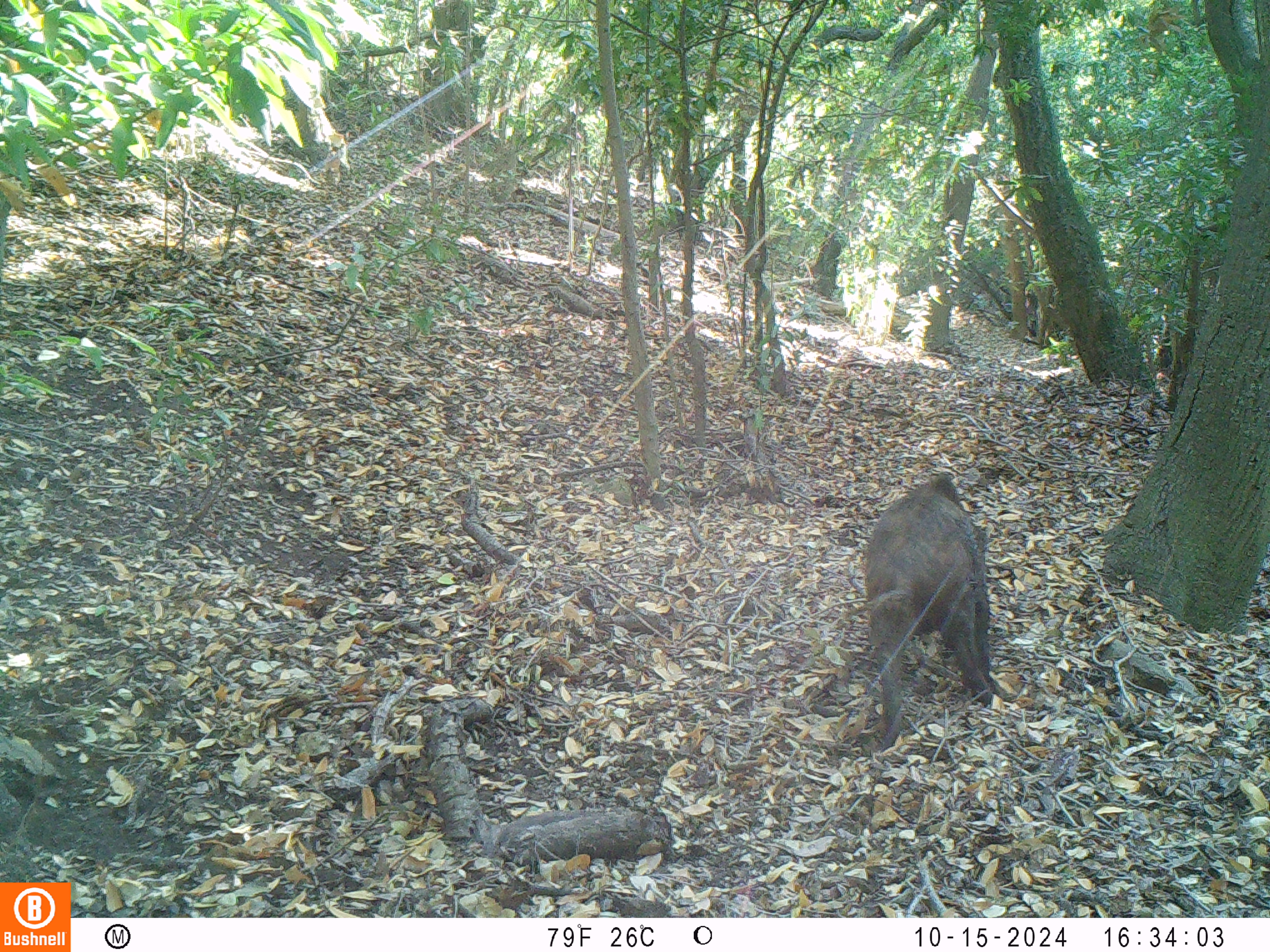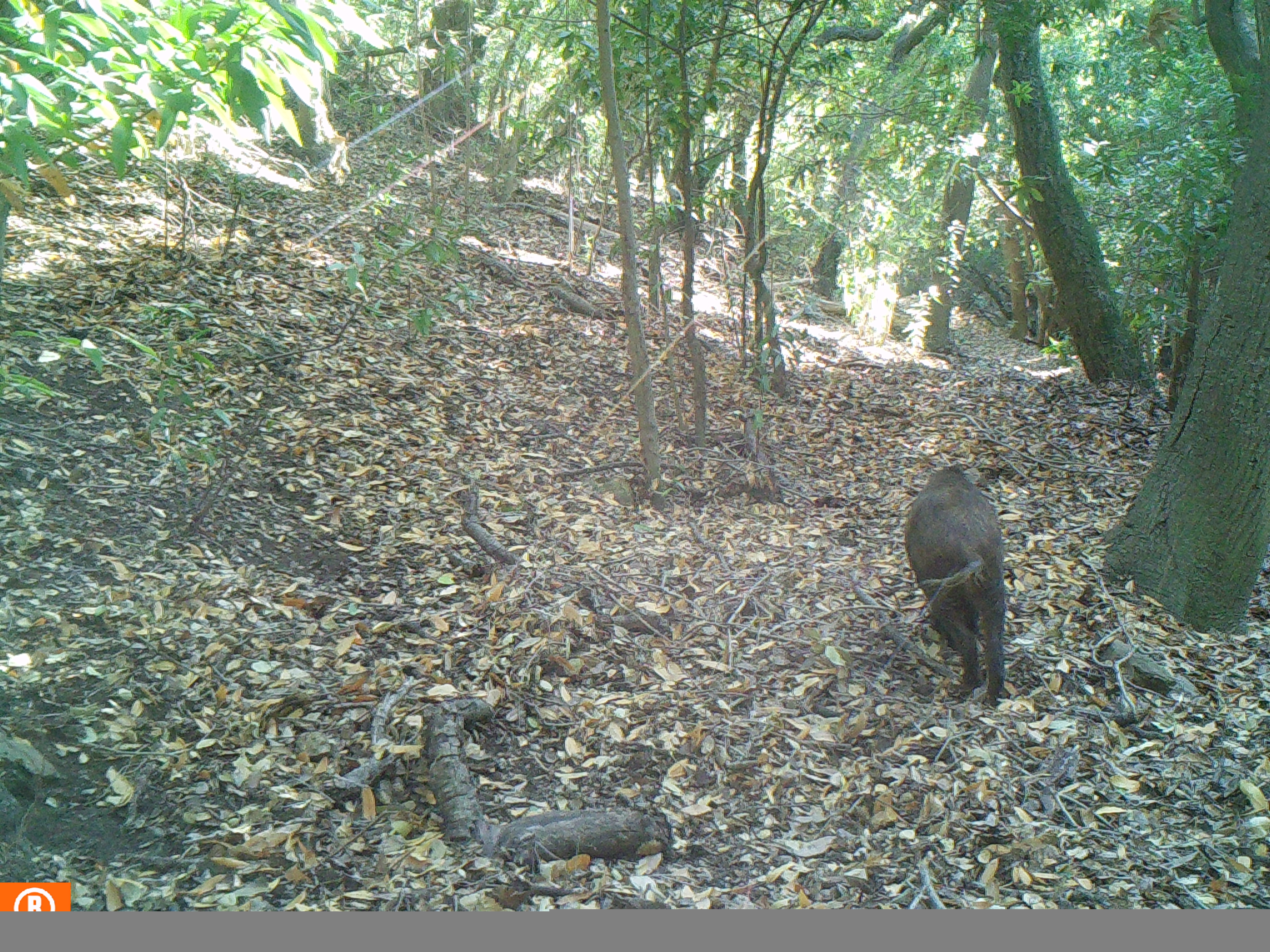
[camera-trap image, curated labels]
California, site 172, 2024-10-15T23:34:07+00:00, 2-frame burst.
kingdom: Animalia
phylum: Chordata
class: Mammalia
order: Artiodactyla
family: Suidae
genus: Sus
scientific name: Sus scrofa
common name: wild boar